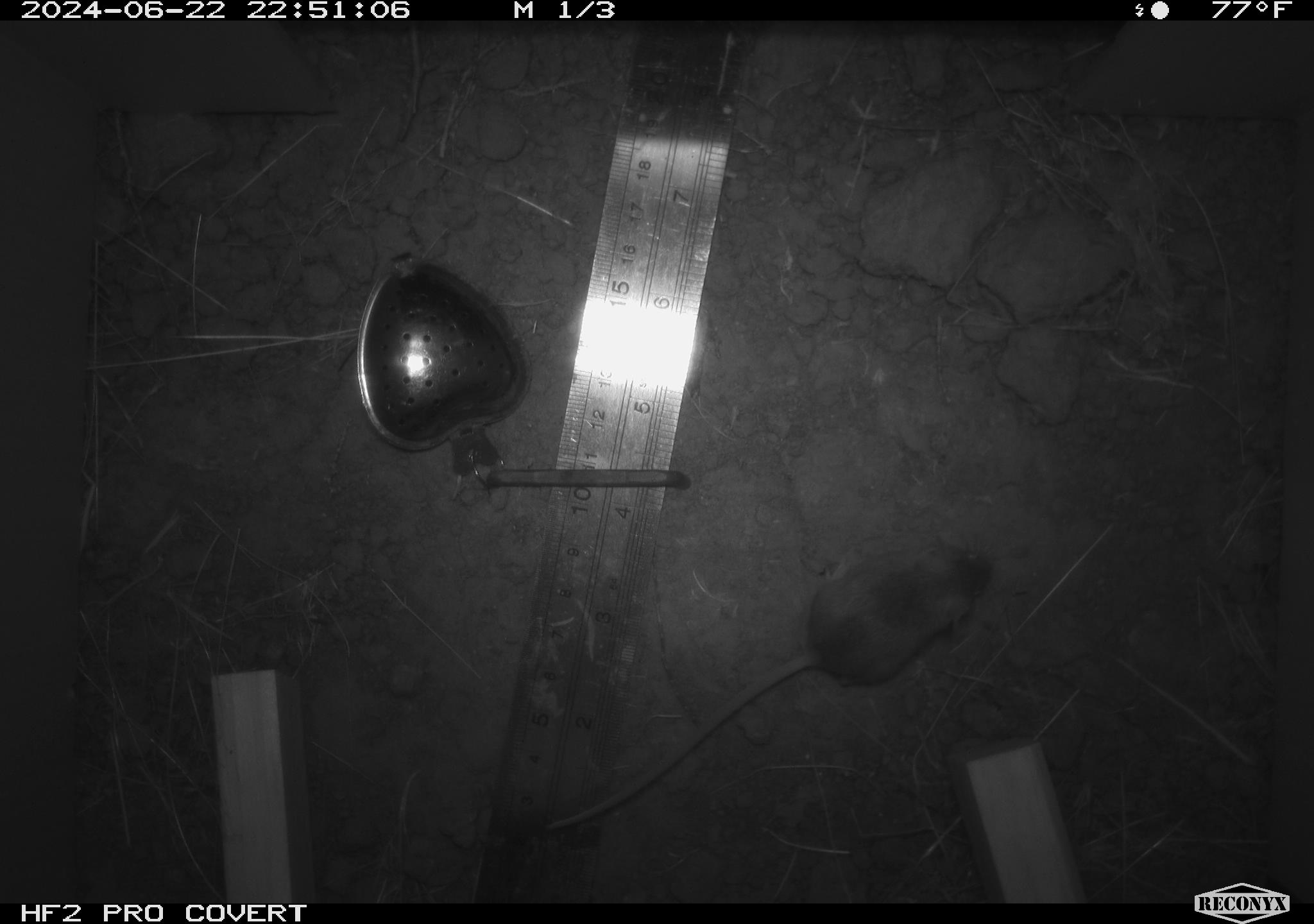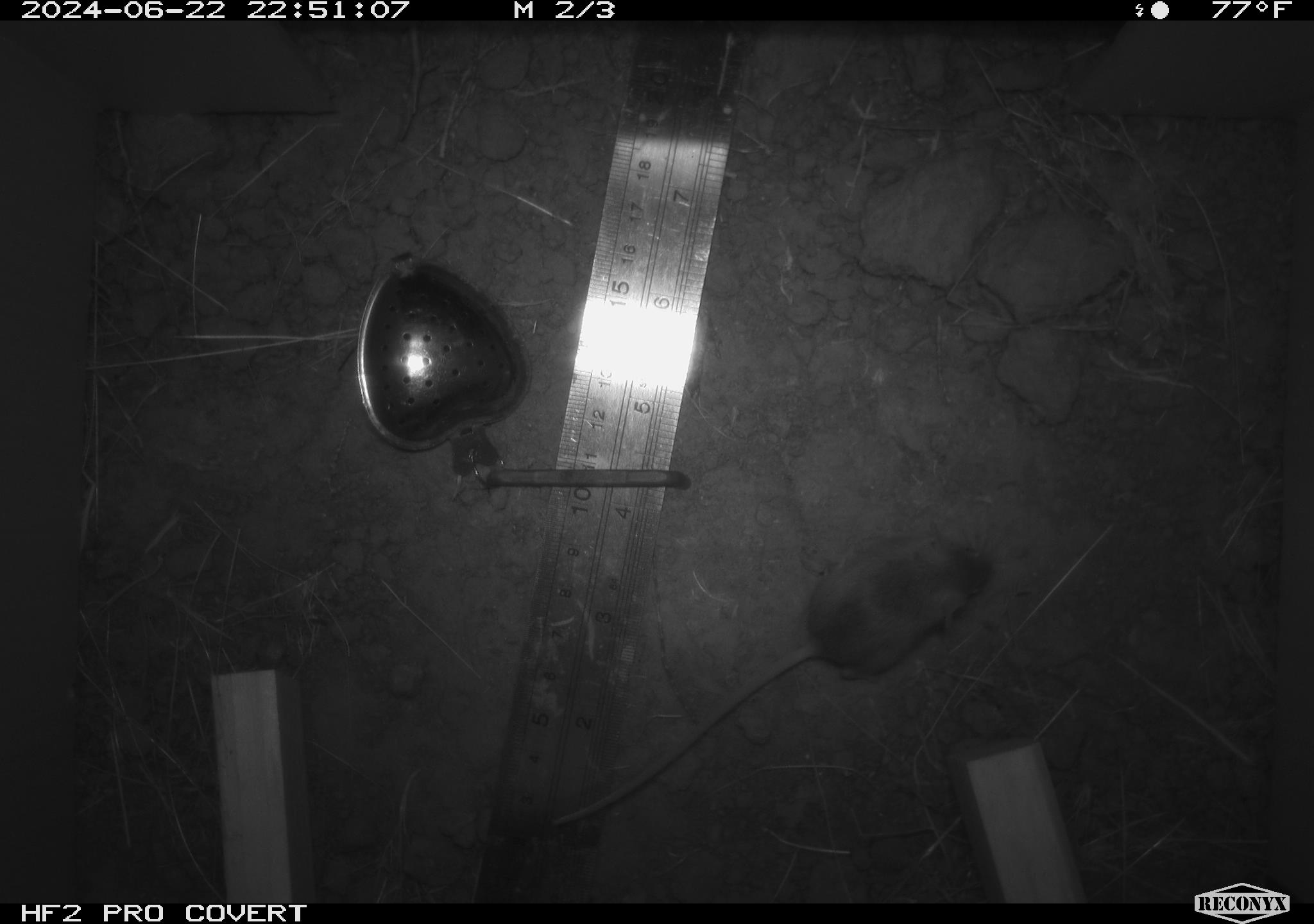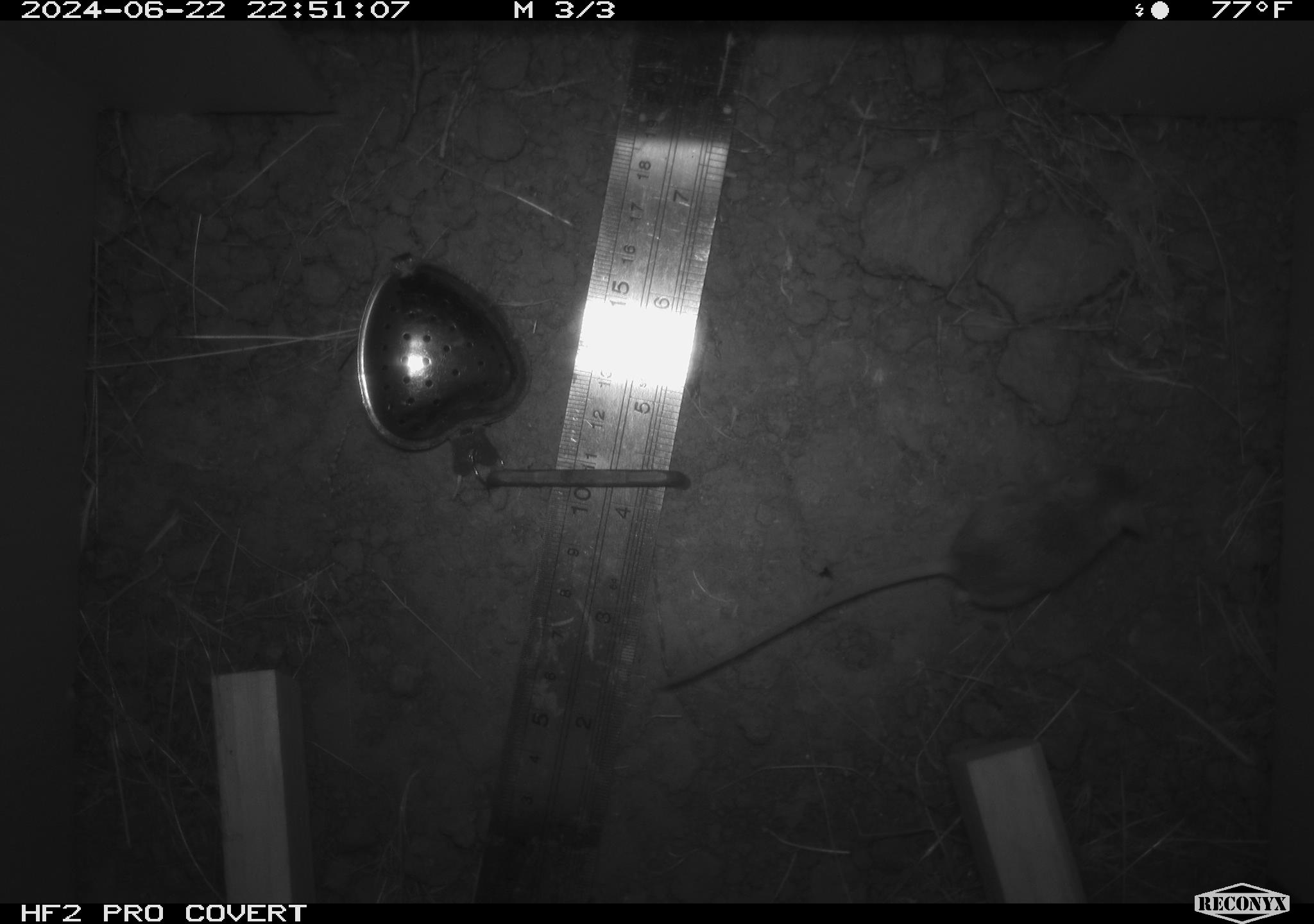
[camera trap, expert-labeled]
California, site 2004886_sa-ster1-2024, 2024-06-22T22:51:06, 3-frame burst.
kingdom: Animalia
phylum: Chordata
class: Mammalia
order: Rodentia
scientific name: Rodentia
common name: mouse species